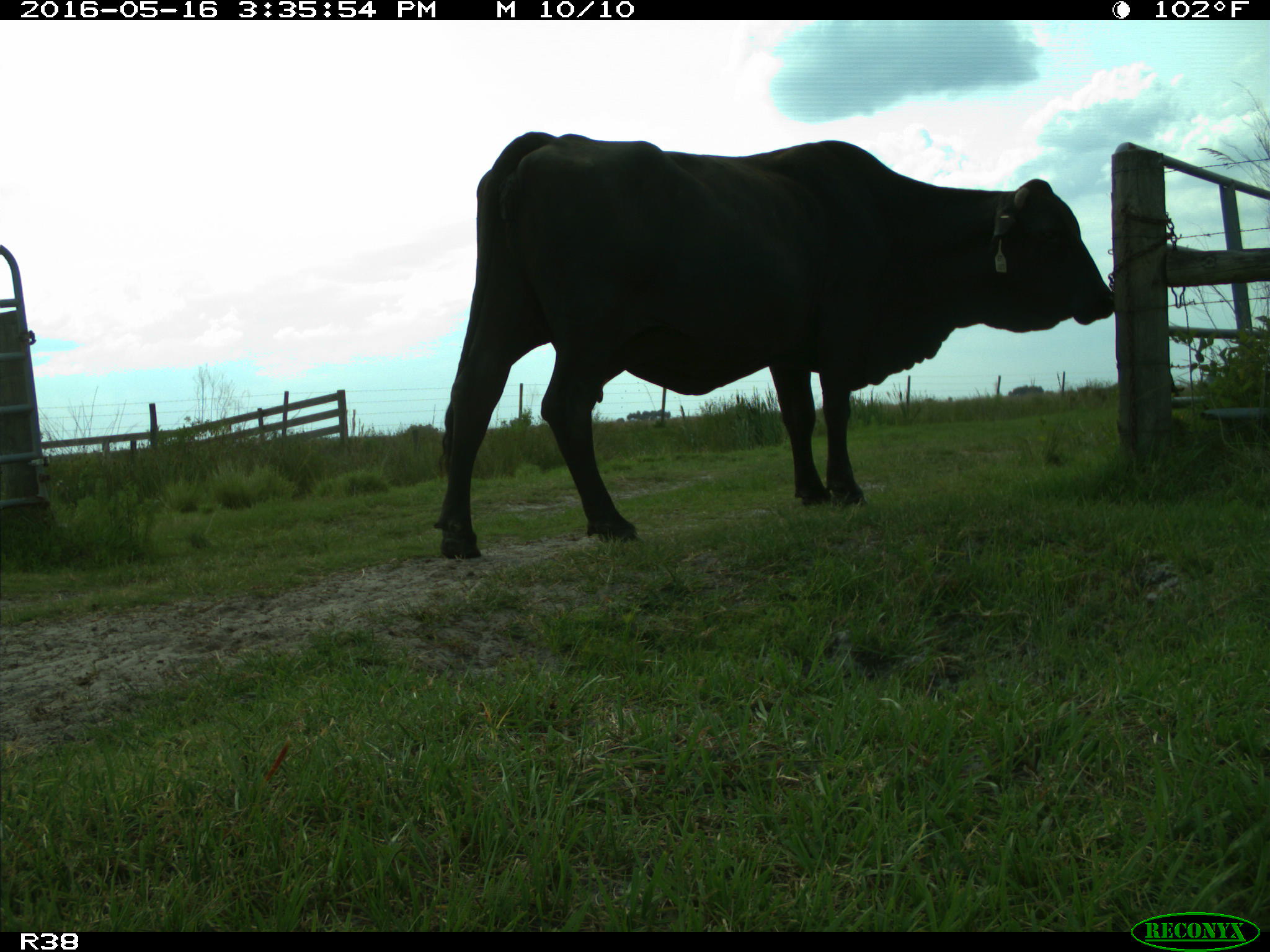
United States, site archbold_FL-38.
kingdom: Animalia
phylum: Chordata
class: Mammalia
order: Artiodactyla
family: Bovidae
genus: Bos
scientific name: Bos taurus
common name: domestic cow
Bos taurus (domestic cow).